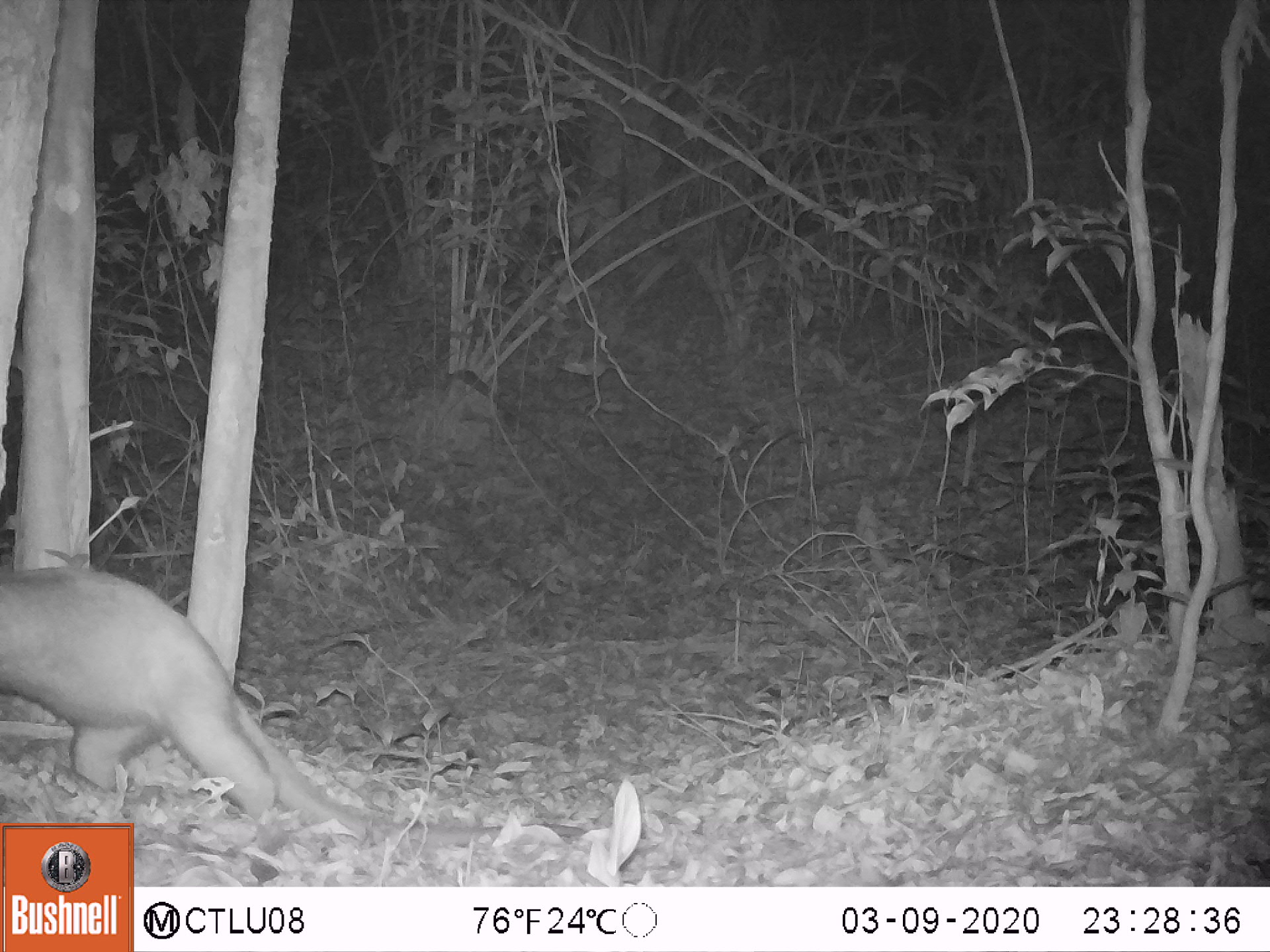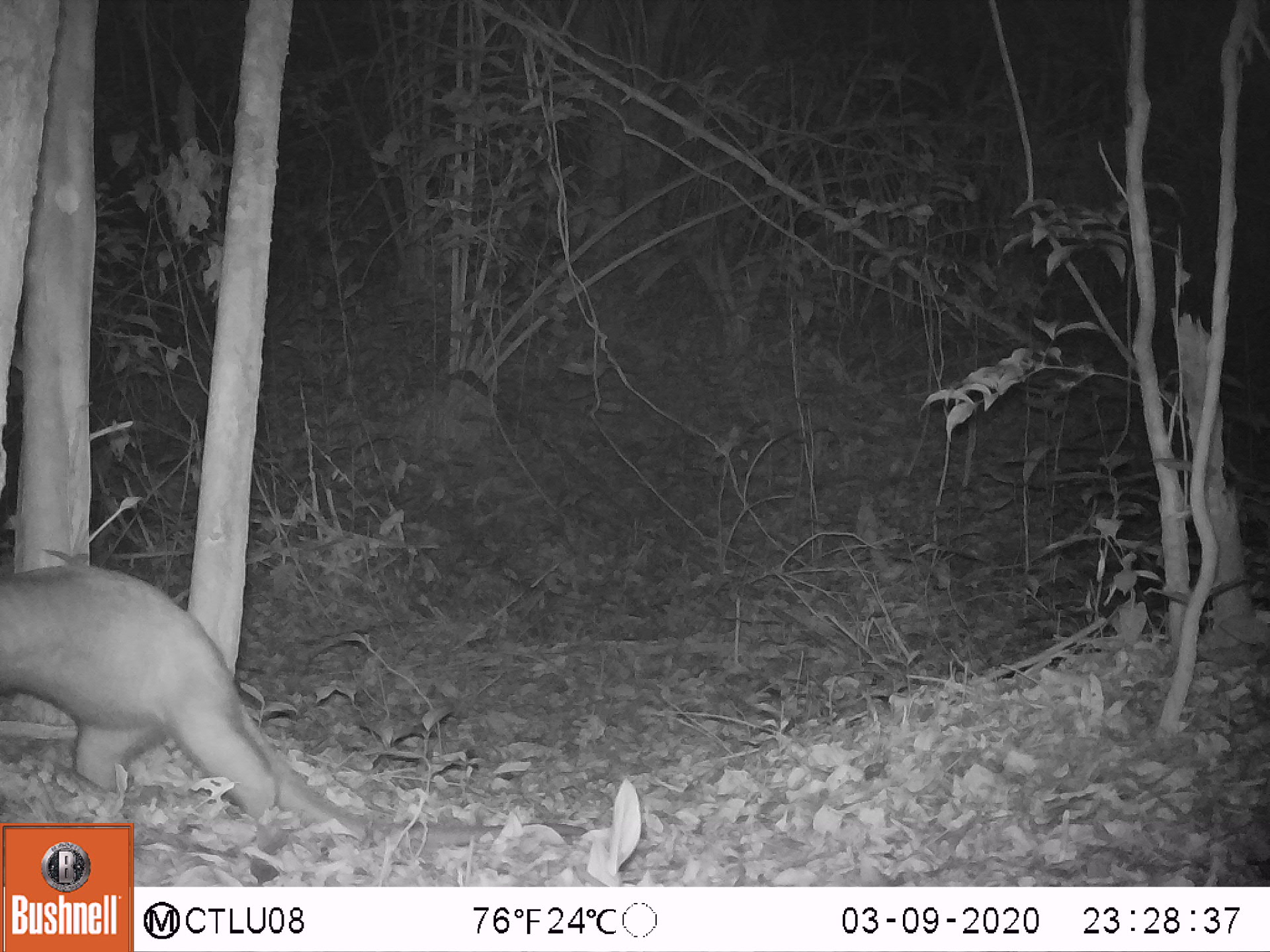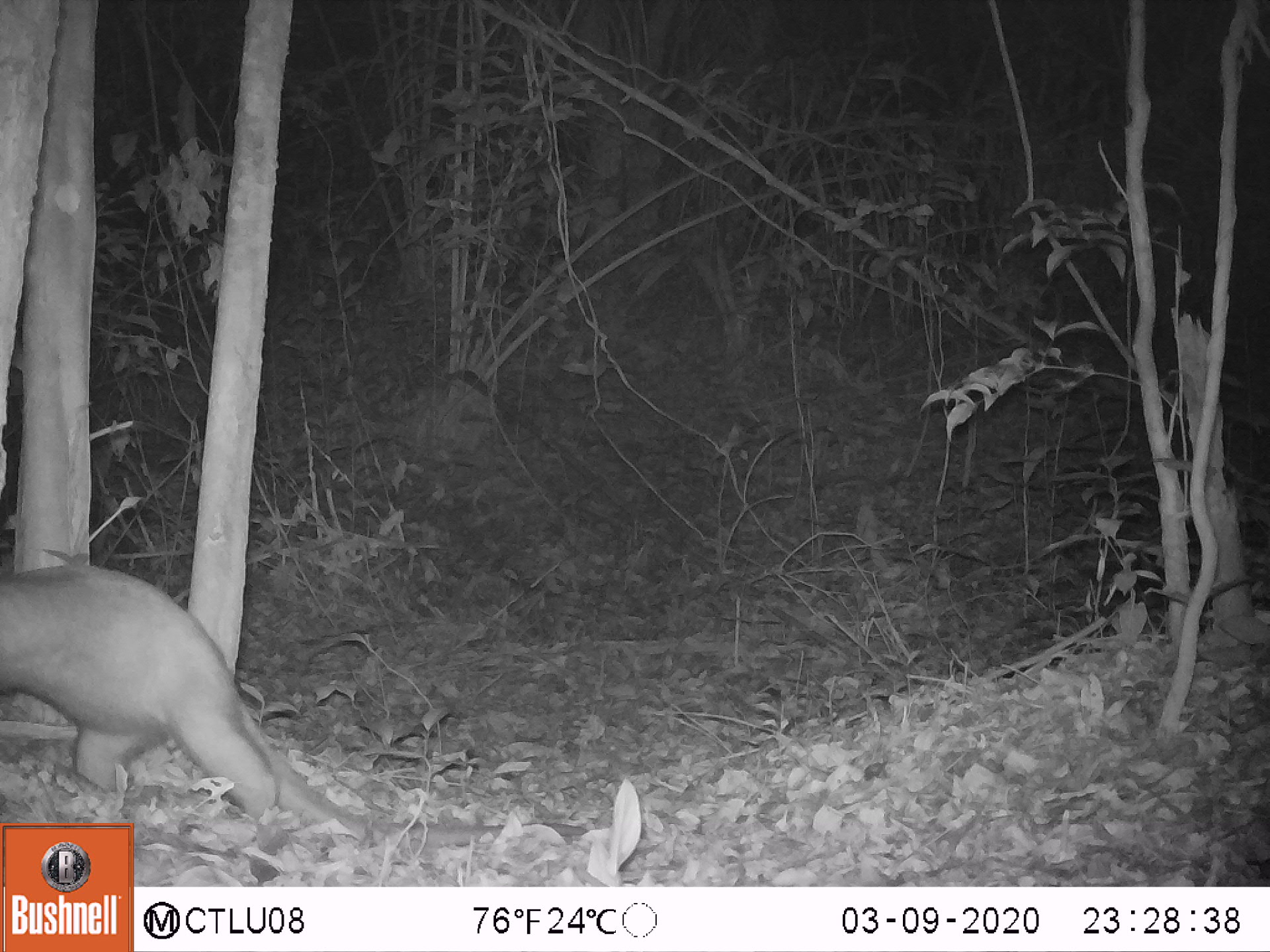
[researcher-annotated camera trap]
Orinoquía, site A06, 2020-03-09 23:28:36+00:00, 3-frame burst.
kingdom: Animalia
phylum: Chordata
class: Mammalia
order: Pilosa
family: Myrmecophagidae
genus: Tamandua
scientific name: Tamandua tetradactyla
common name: southern tamandua